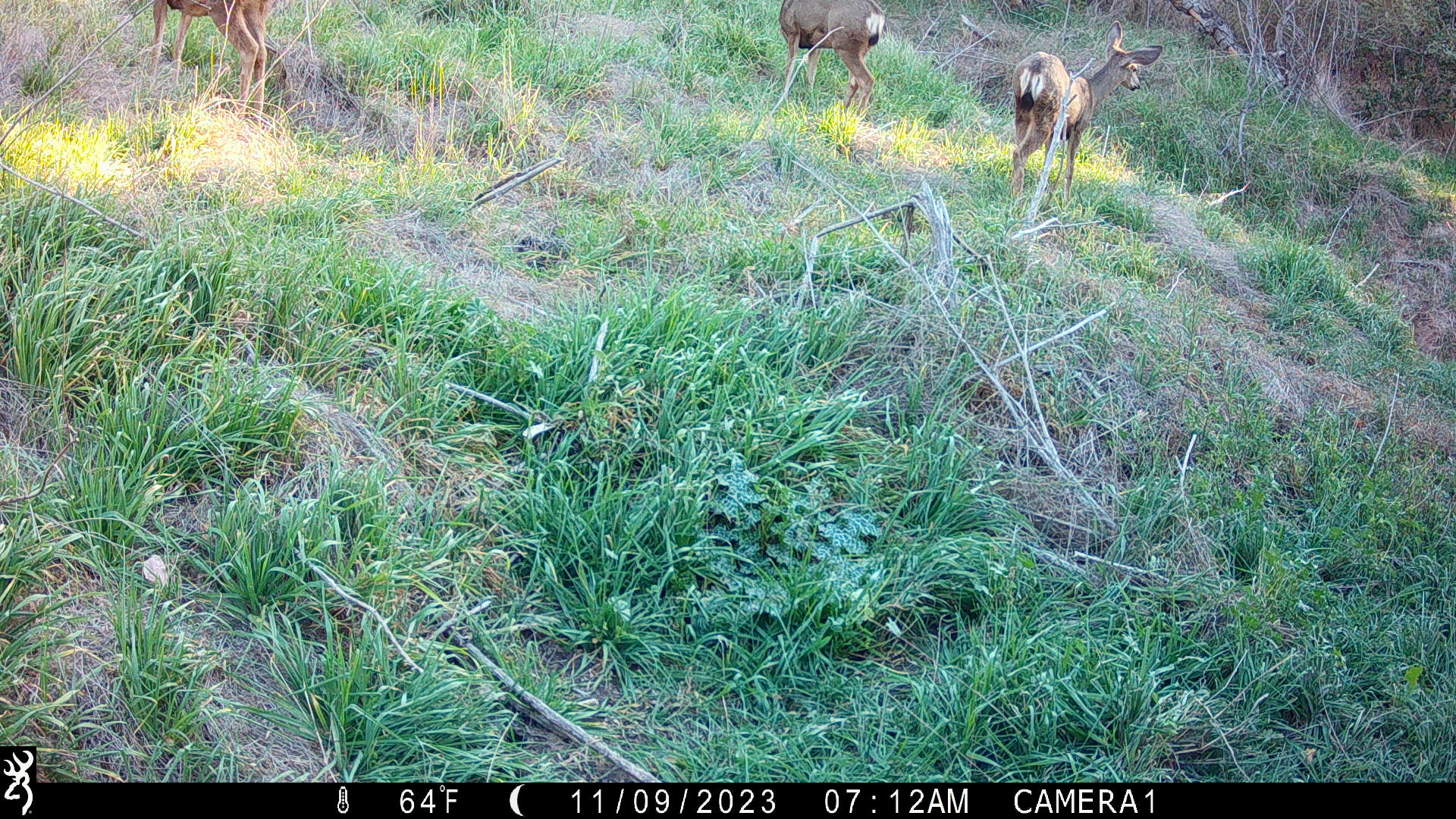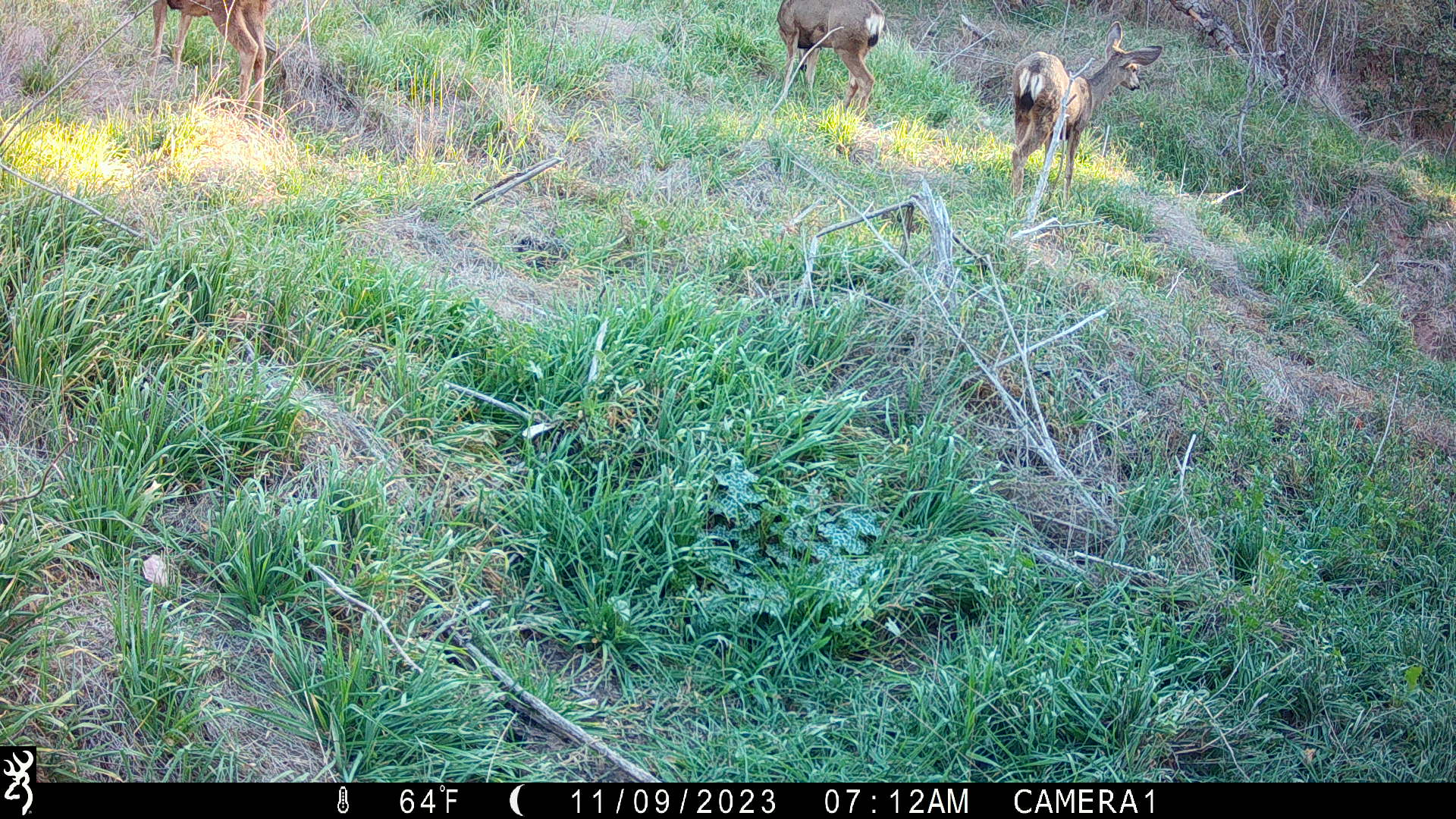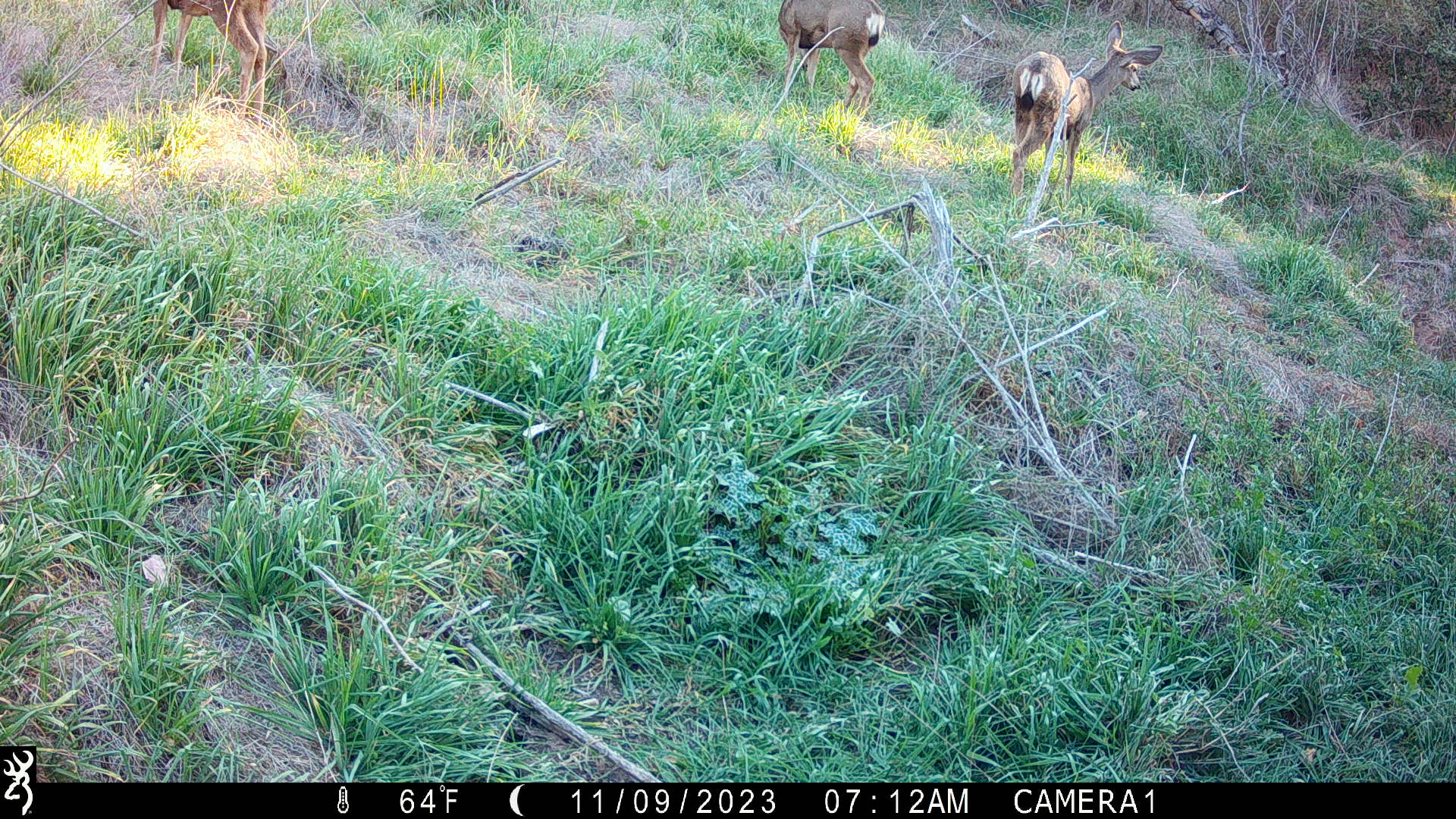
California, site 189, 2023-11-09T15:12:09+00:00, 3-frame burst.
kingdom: Animalia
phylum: Chordata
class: Mammalia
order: Artiodactyla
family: Cervidae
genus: Odocoileus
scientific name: Odocoileus hemionus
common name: mule deer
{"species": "mule deer (Odocoileus hemionus)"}